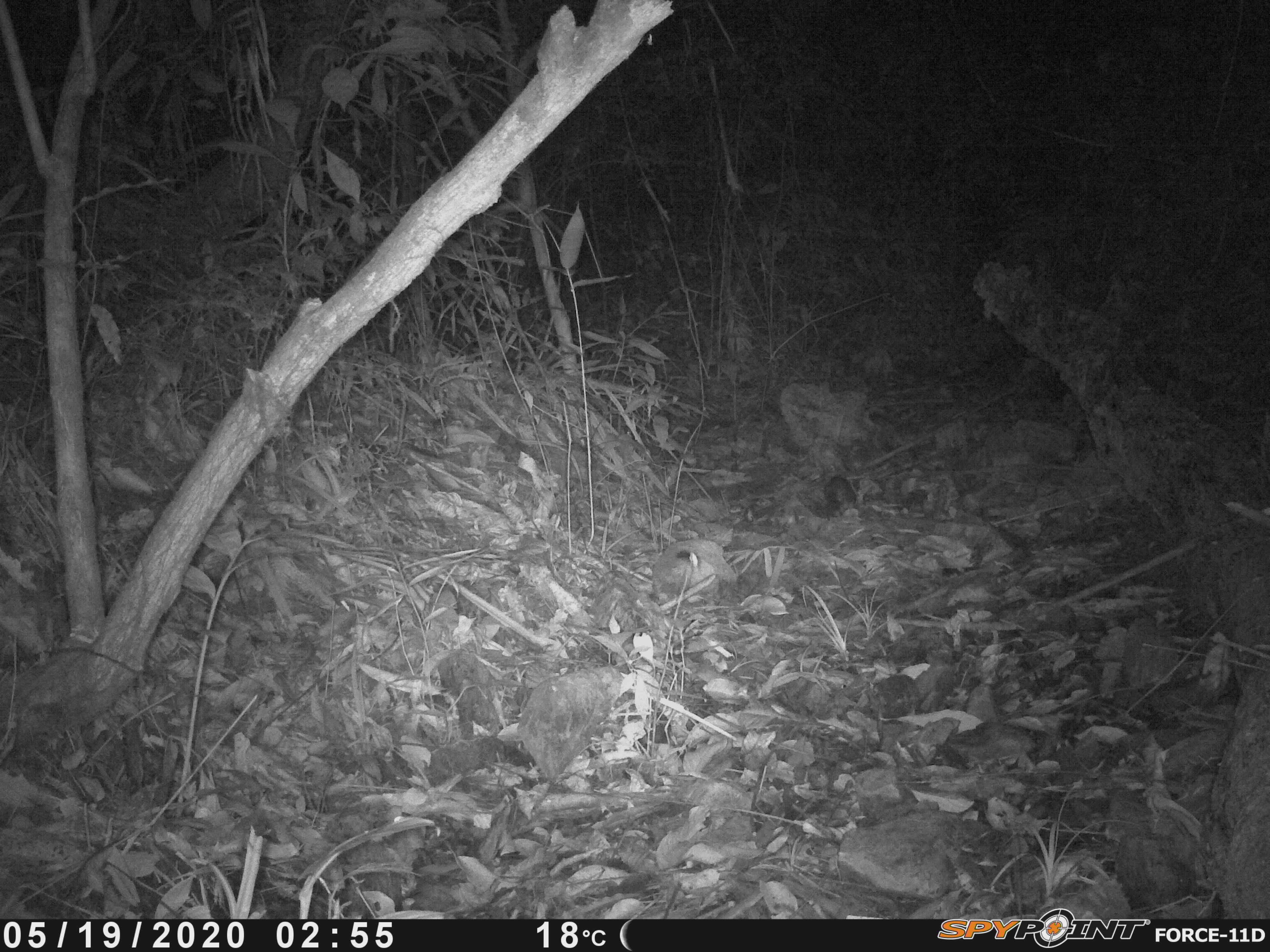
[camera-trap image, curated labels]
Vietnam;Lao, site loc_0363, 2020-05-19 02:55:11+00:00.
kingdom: Animalia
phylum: Chordata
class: Mammalia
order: Carnivora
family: Mustelidae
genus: Melogale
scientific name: Melogale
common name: ferret badger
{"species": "ferret badger (Melogale)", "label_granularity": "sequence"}